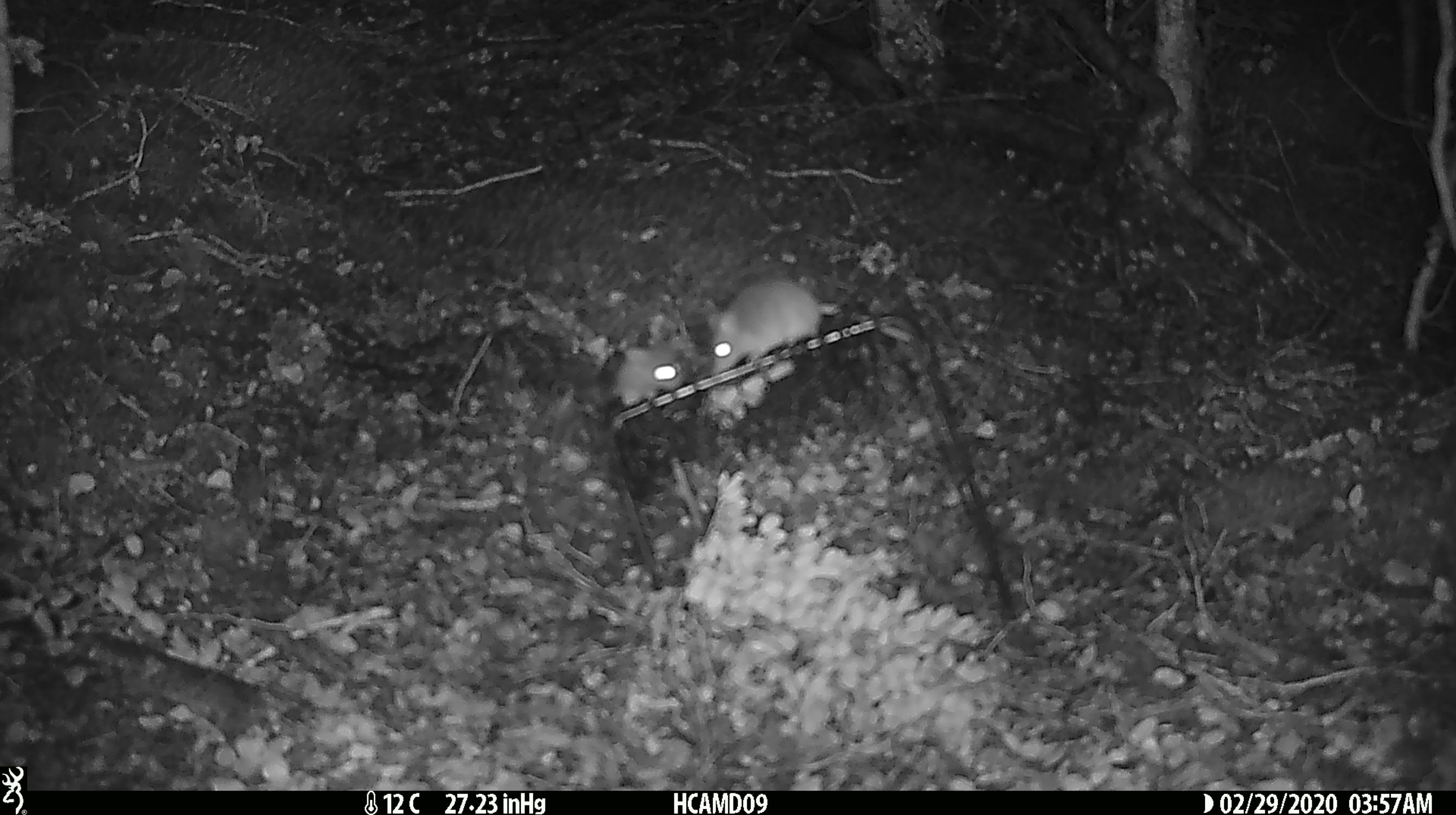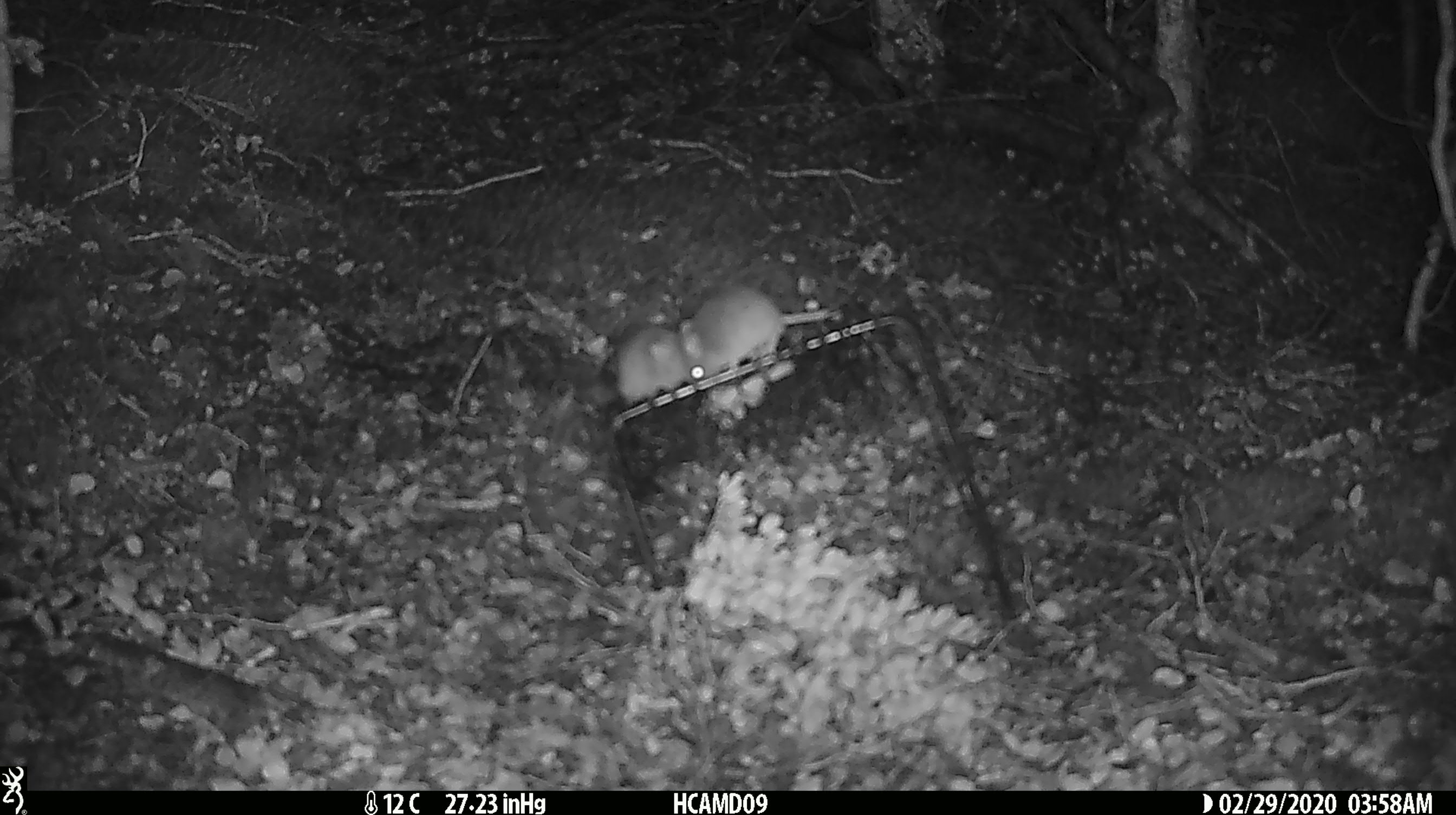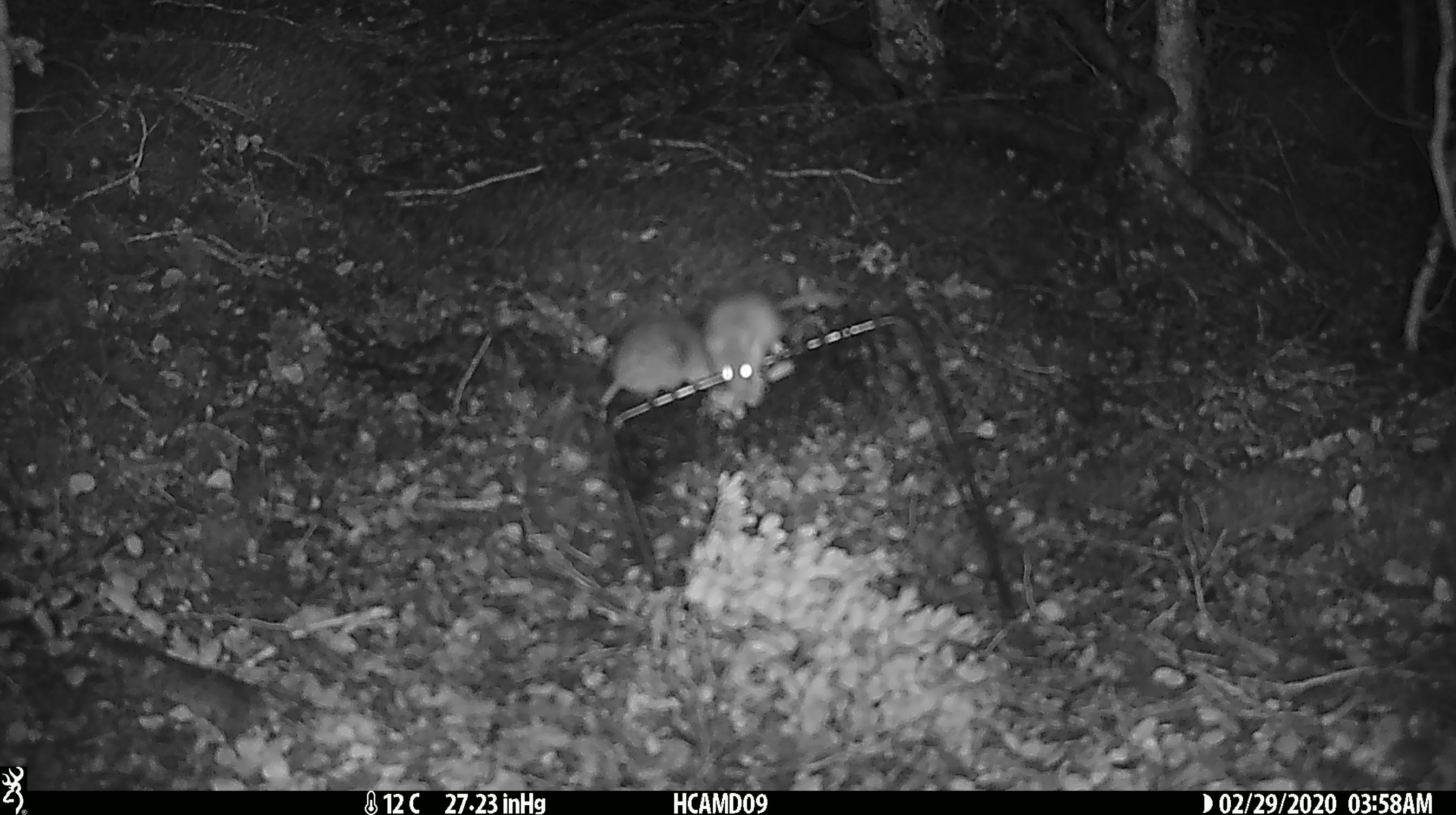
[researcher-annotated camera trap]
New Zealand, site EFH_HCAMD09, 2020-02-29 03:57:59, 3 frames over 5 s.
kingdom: Animalia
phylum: Chordata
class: Mammalia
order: Rodentia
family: Muridae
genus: Mus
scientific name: Mus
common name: mouse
Mouse (Mus).